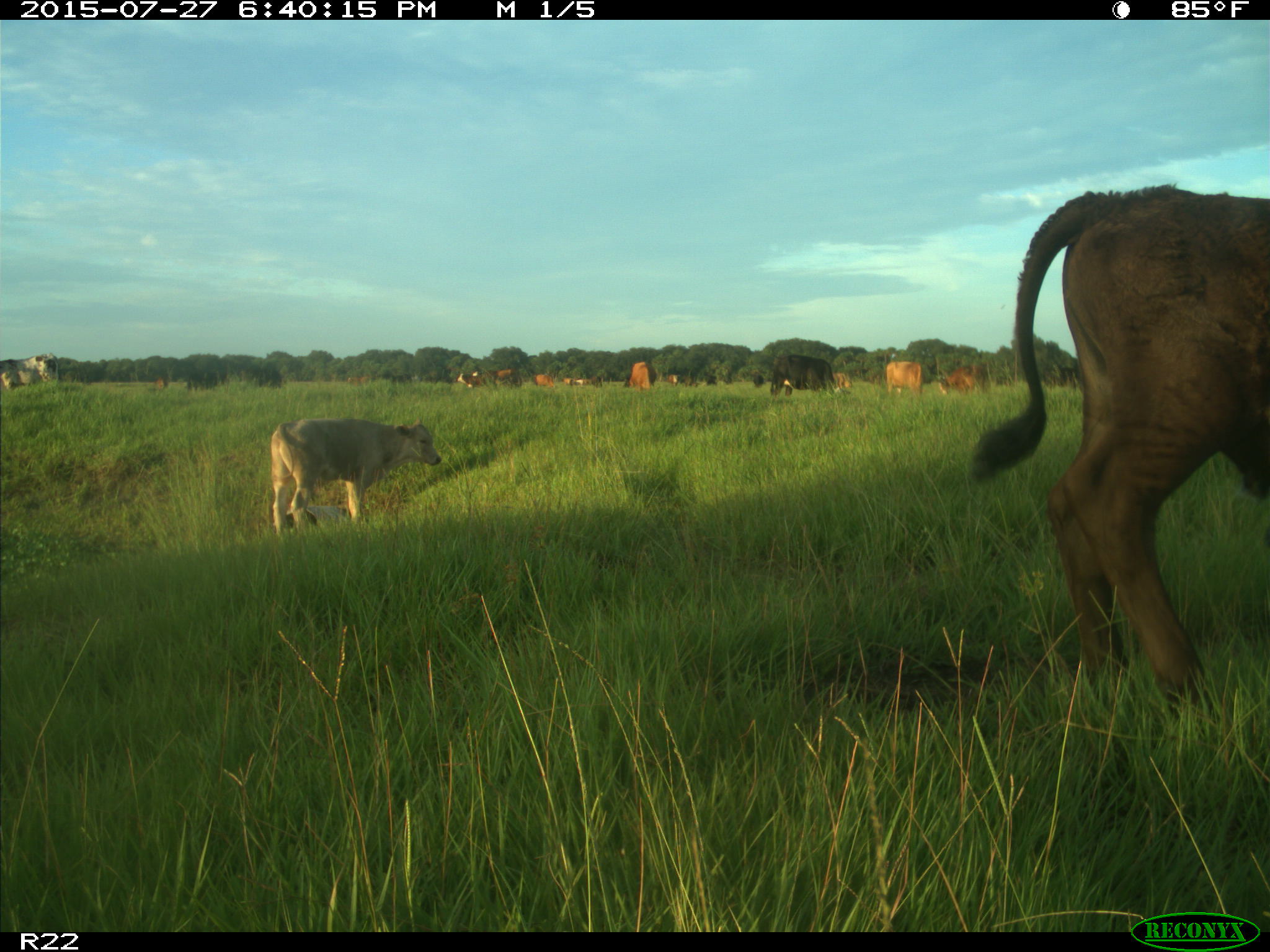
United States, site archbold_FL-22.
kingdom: Animalia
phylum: Chordata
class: Mammalia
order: Artiodactyla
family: Bovidae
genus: Bos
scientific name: Bos taurus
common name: domestic cow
Bos taurus (domestic cow).